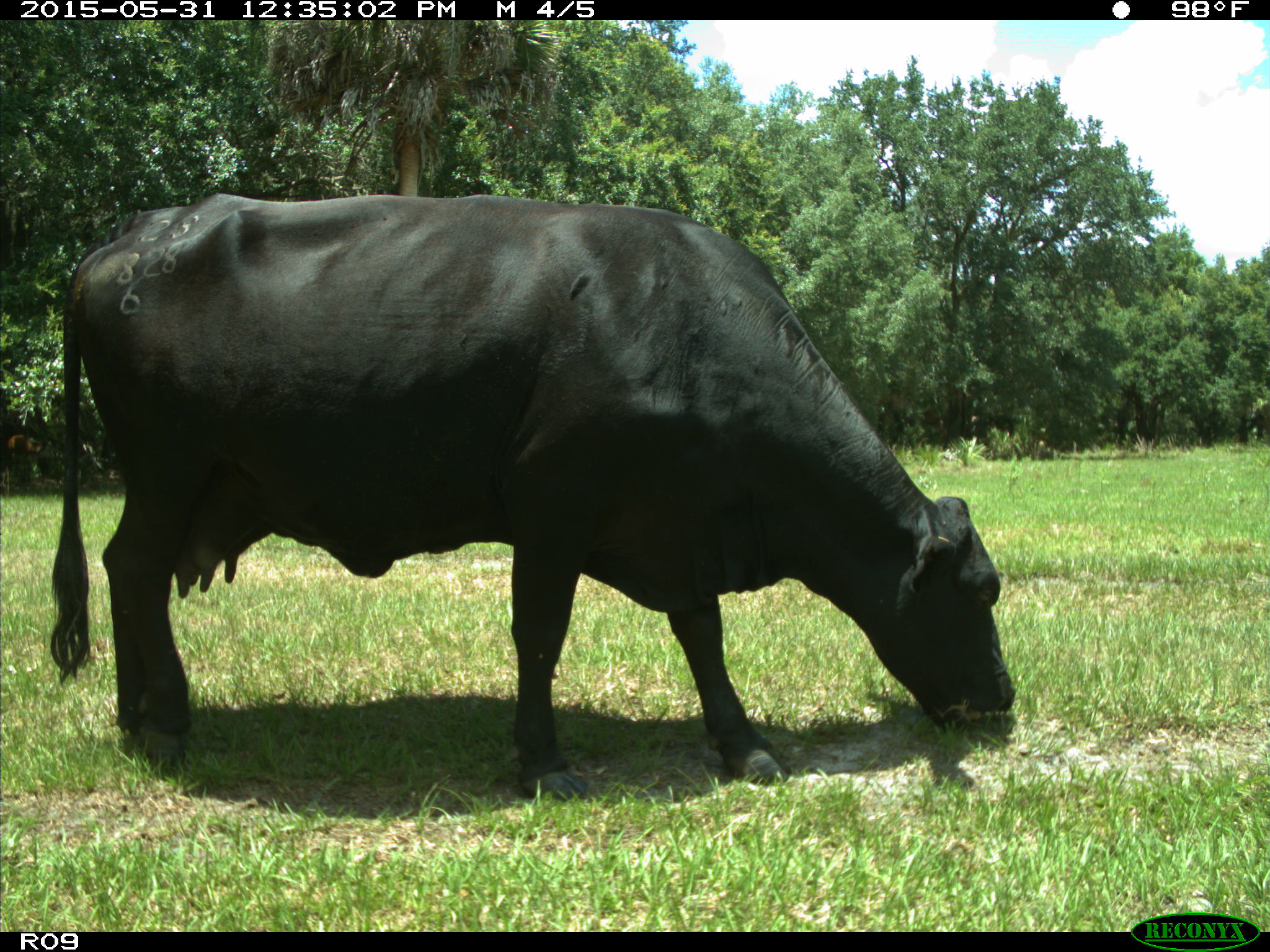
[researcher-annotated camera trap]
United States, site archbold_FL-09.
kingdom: Animalia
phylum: Chordata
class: Mammalia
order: Artiodactyla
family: Bovidae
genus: Bos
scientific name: Bos taurus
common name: domestic cow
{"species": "Bos taurus (domestic cow)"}